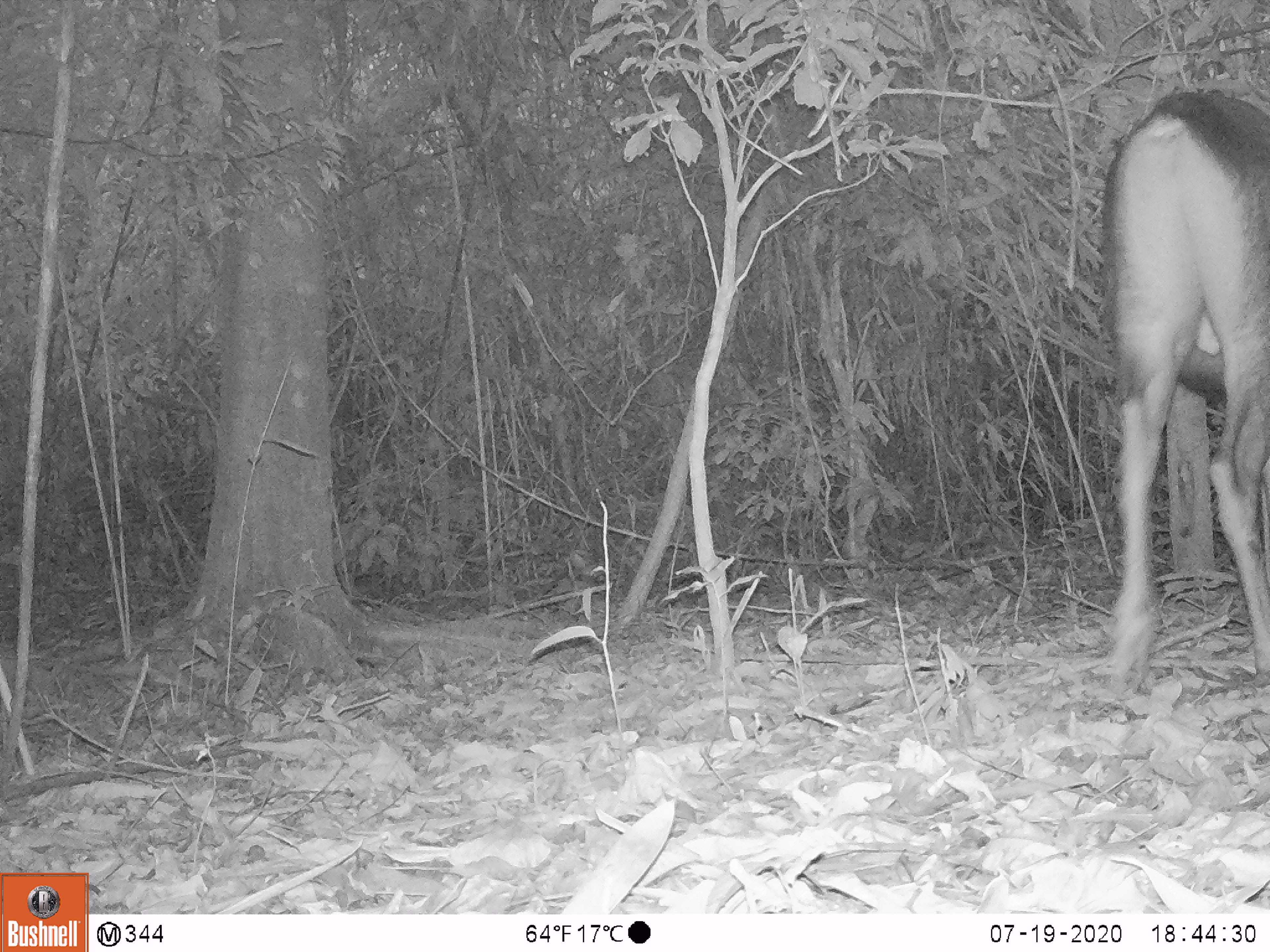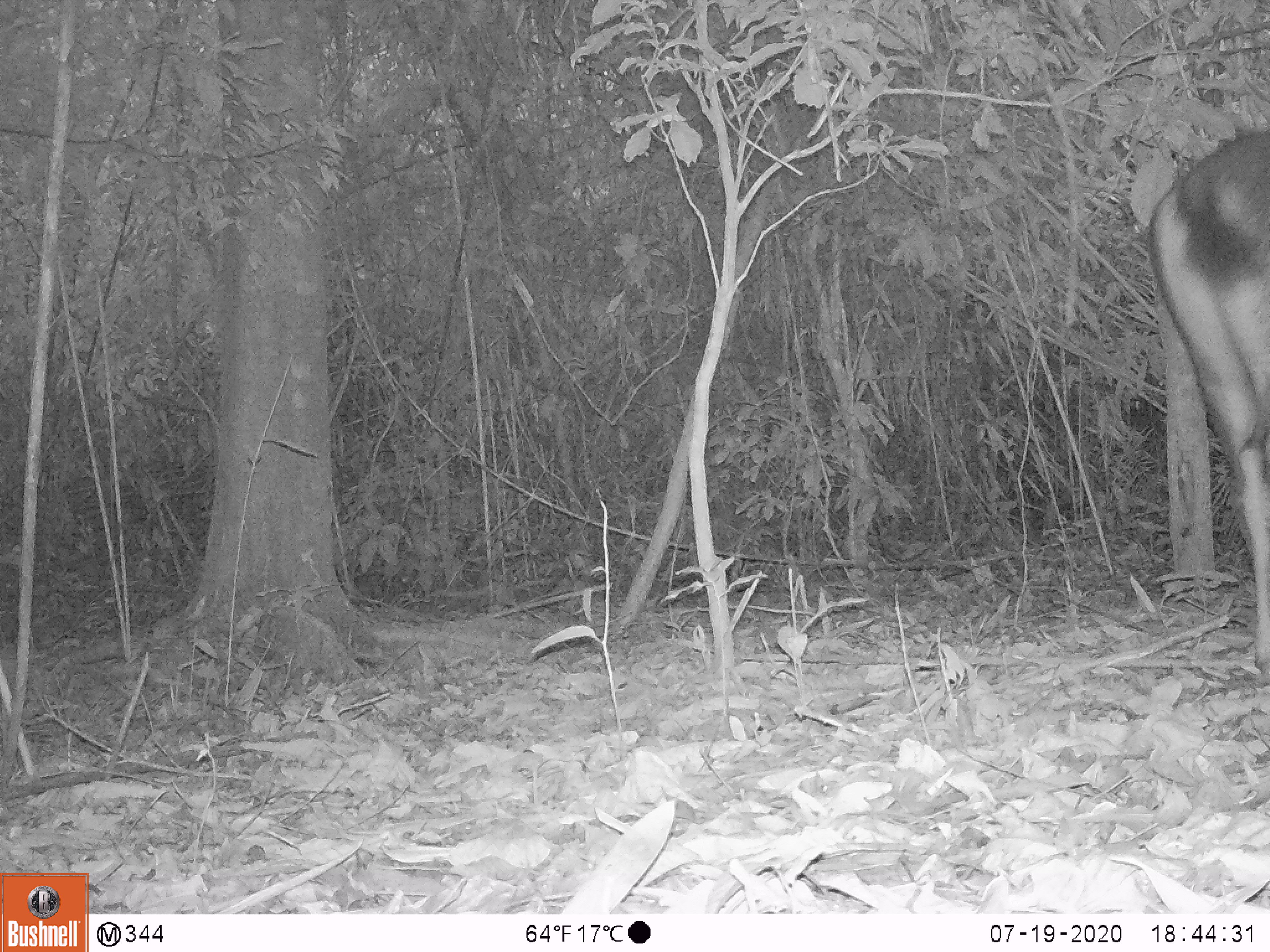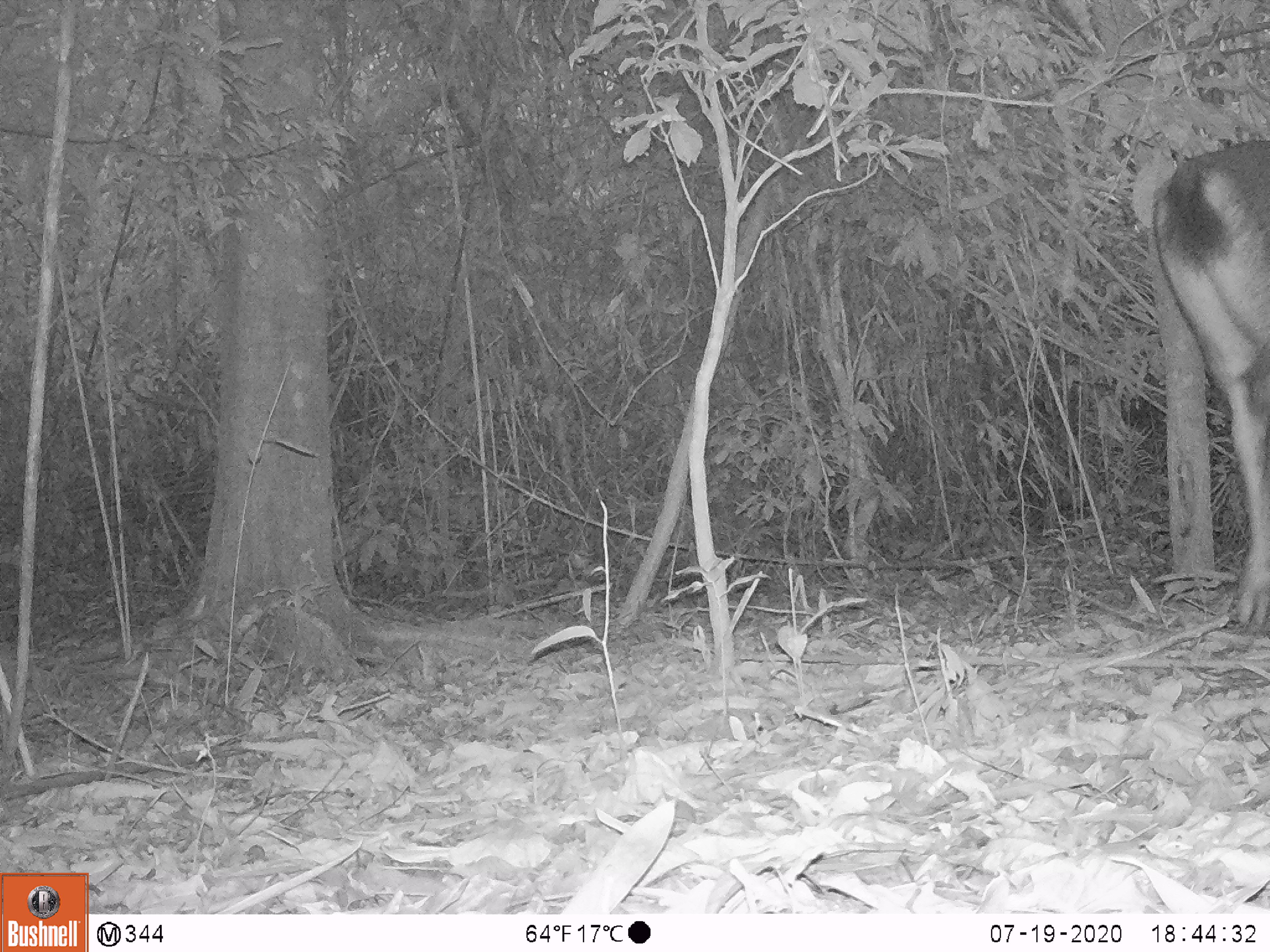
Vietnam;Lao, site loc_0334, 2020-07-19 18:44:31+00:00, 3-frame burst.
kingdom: Animalia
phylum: Chordata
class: Mammalia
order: Artiodactyla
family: Cervidae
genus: Rusa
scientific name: Rusa unicolor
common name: sambar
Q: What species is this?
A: Sambar (Rusa unicolor).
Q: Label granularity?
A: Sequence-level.